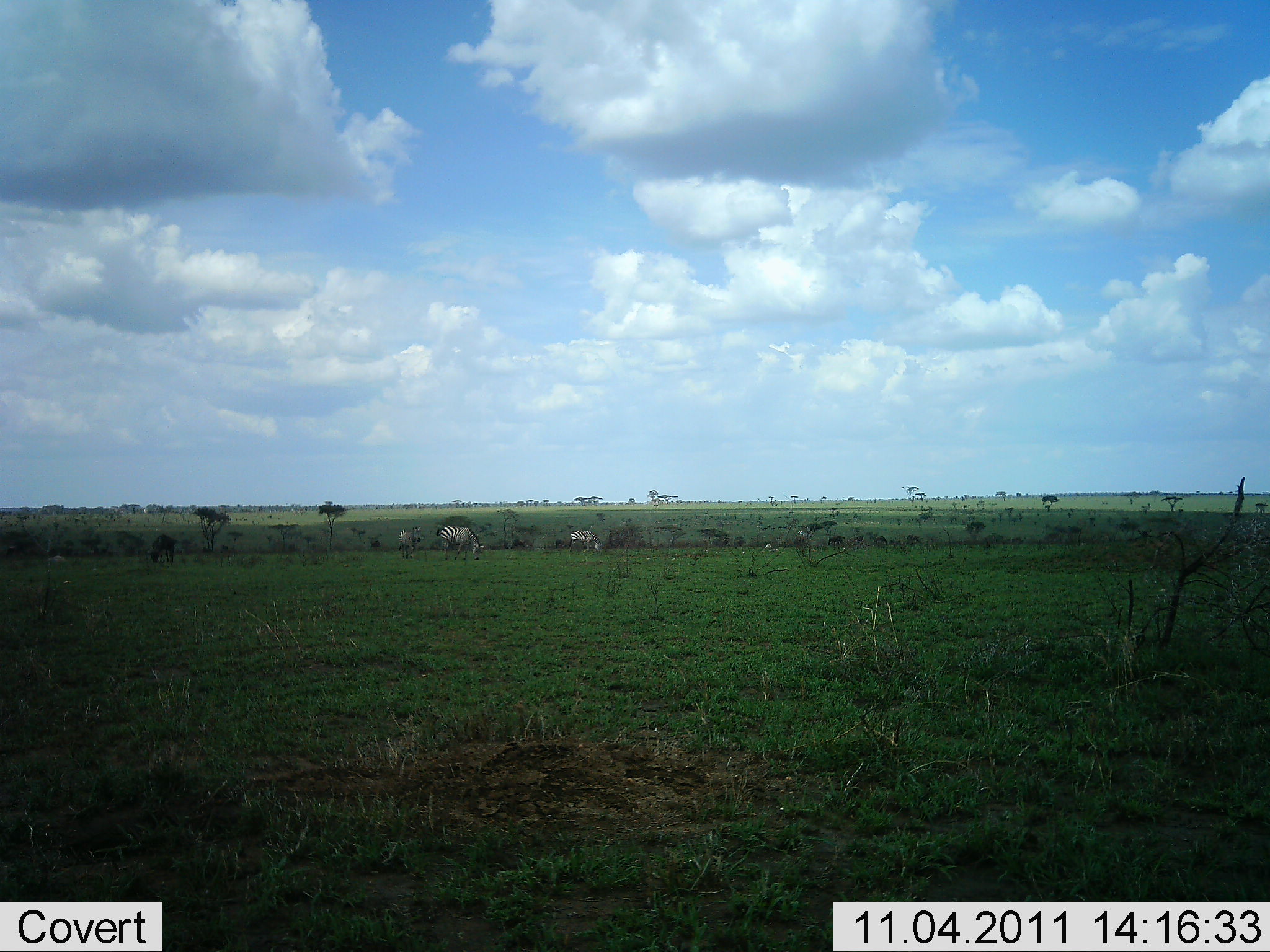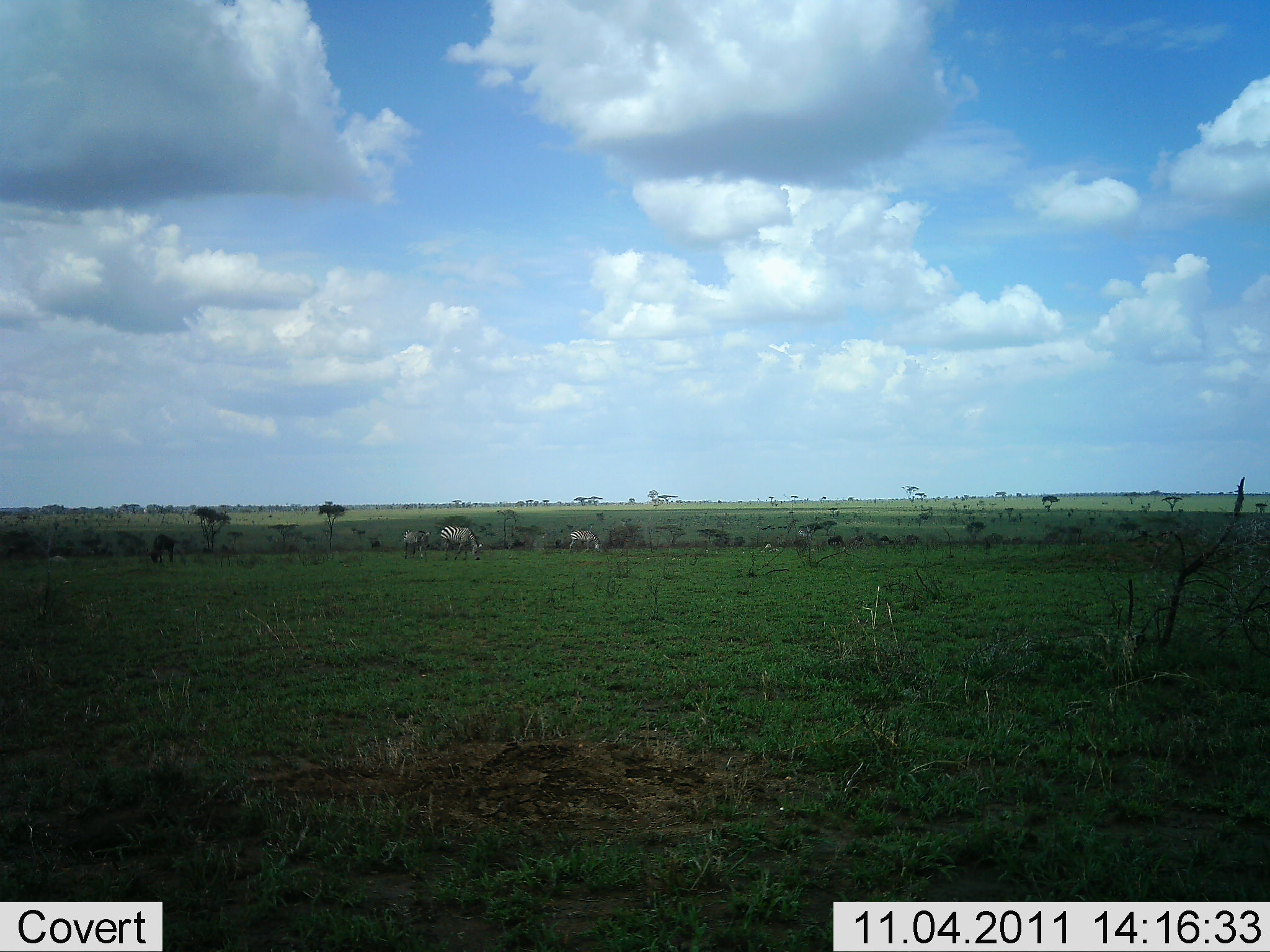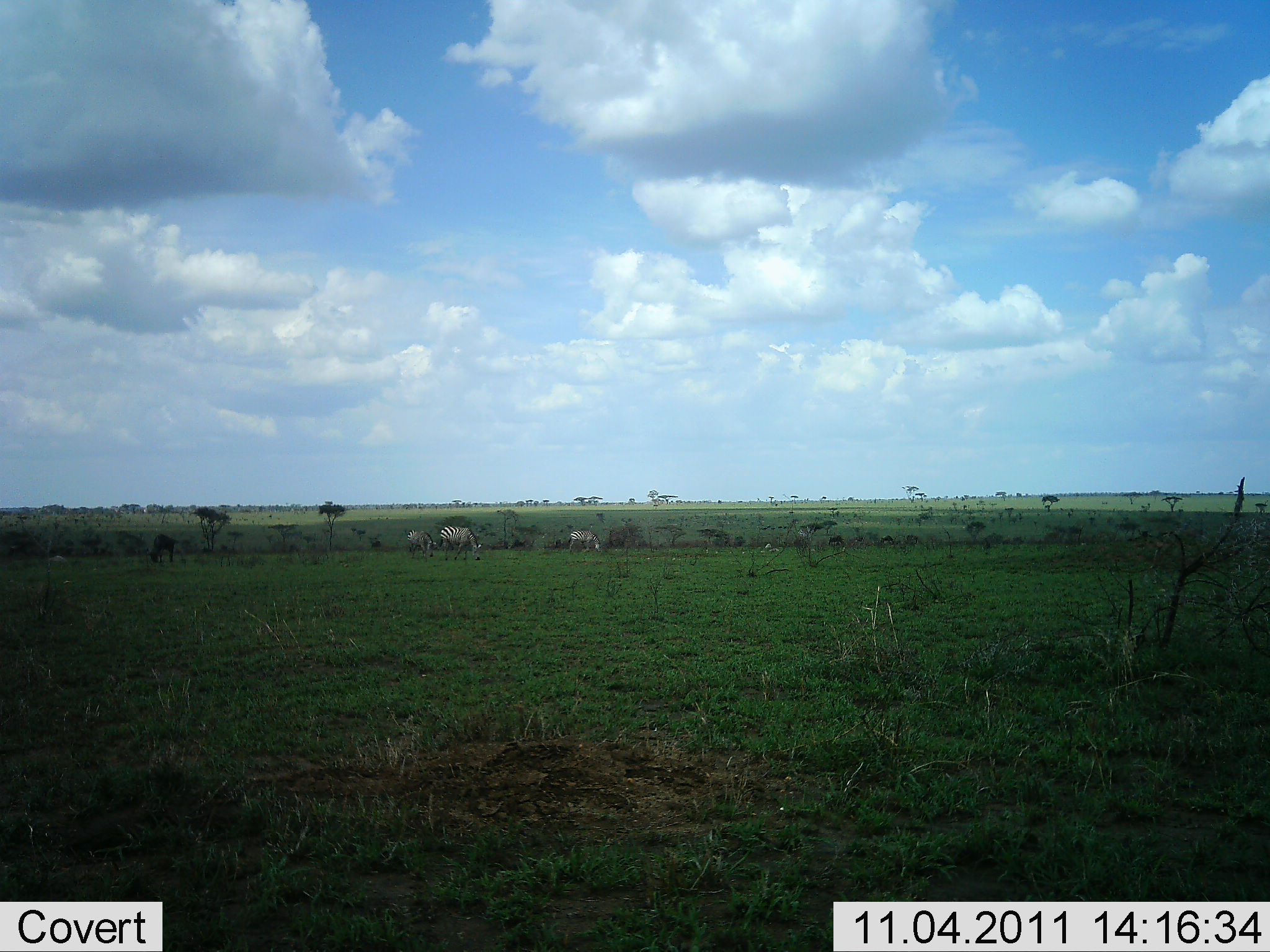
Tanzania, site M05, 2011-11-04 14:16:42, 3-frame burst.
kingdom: Animalia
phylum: Chordata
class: Mammalia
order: Perissodactyla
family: Equidae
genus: Equus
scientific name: Equus quagga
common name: plains zebra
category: zebra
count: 3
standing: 27%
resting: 0%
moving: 20%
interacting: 0%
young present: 0%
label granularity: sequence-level